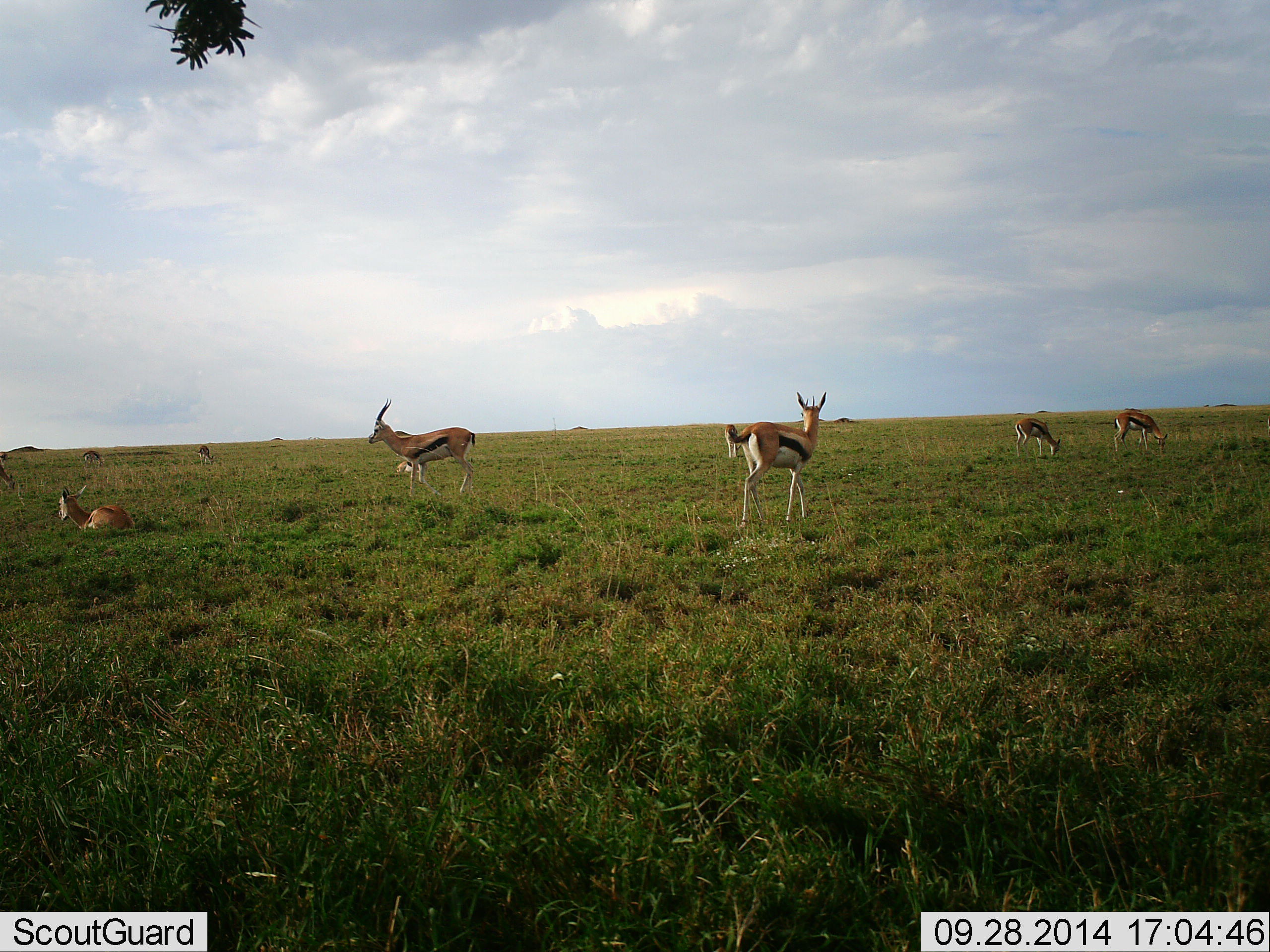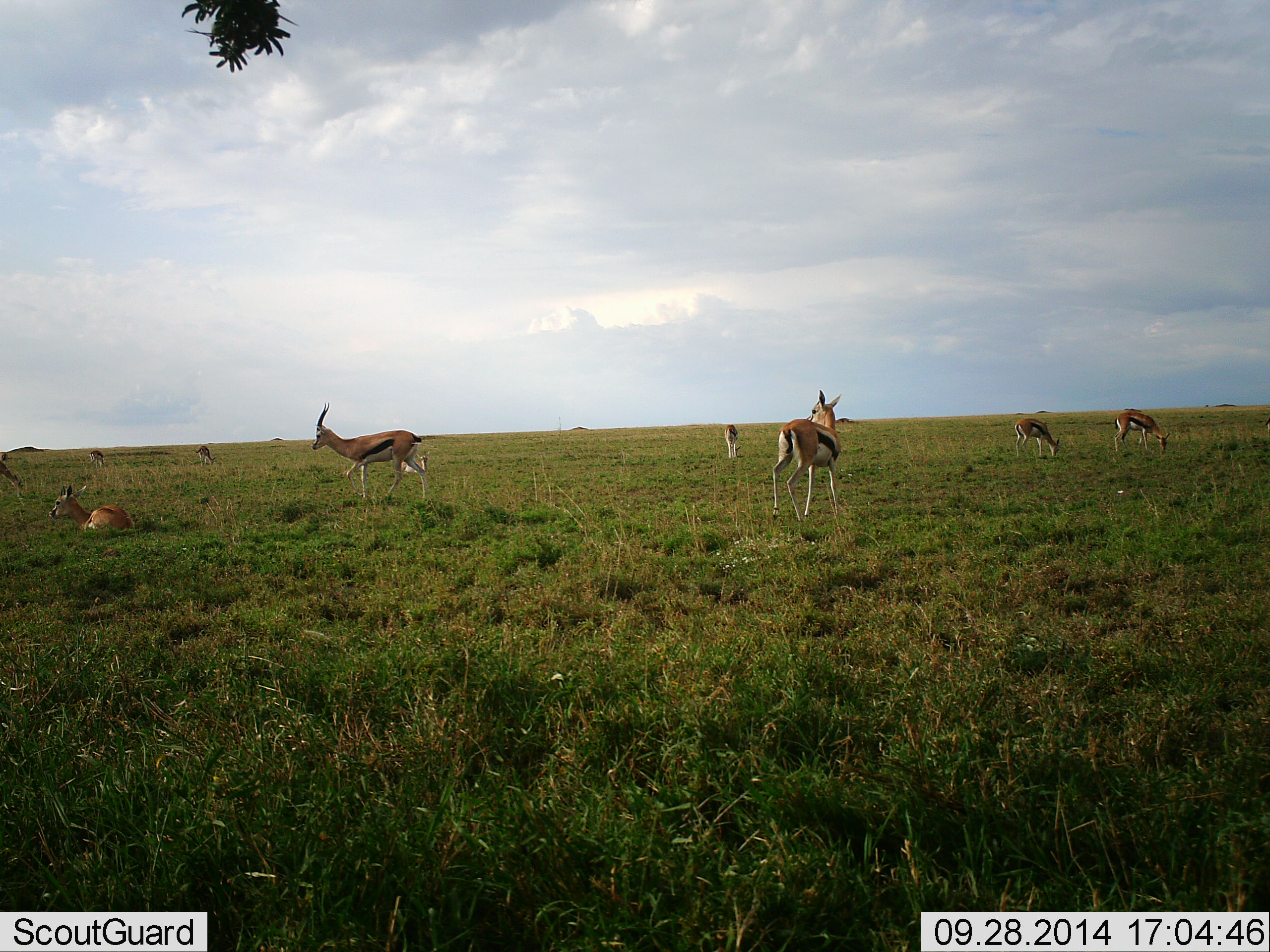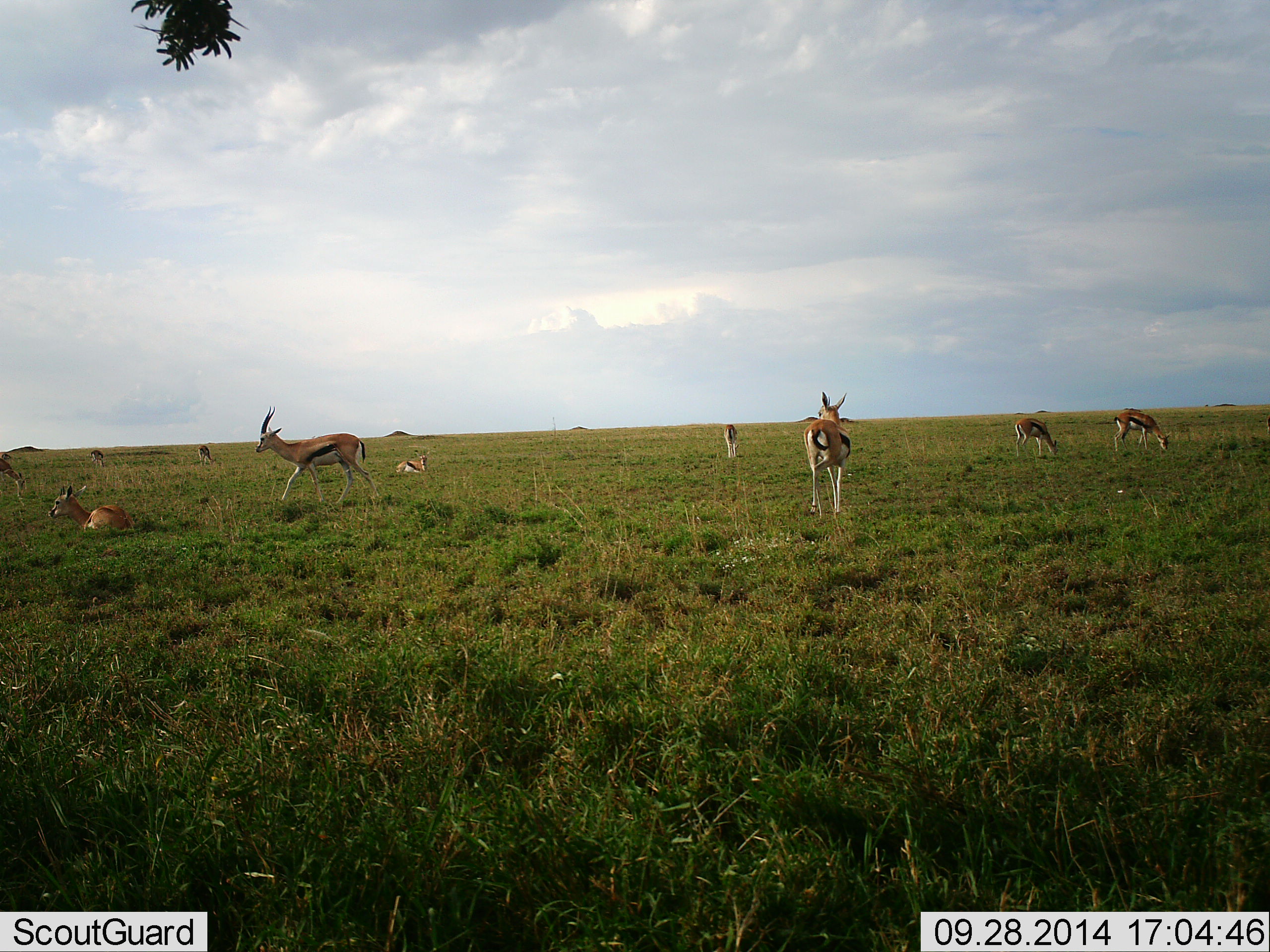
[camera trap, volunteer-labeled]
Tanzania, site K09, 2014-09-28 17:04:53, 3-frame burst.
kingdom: Animalia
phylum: Chordata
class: Mammalia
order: Artiodactyla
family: Bovidae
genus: Eudorcas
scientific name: Eudorcas thomsonii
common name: thomson's gazelle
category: gazellethomsons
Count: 9.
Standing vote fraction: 80%.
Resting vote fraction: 70%.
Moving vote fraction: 50%.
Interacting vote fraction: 0%.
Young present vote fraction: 0%.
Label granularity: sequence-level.